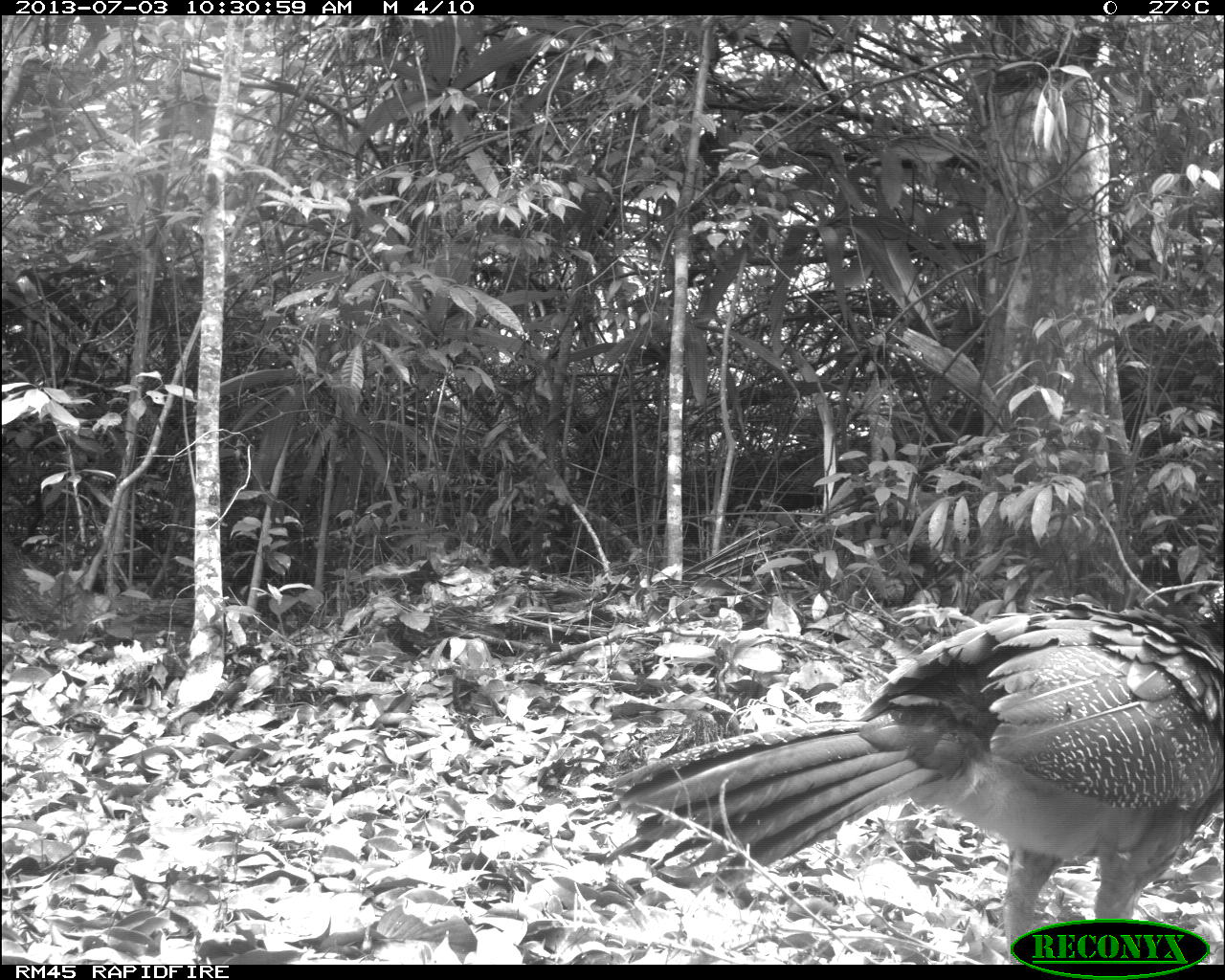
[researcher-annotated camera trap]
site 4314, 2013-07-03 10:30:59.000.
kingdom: Animalia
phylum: Chordata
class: Aves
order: Galliformes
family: Cracidae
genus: Crax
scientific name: Crax rubra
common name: great curassow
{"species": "Crax rubra (great curassow)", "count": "2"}